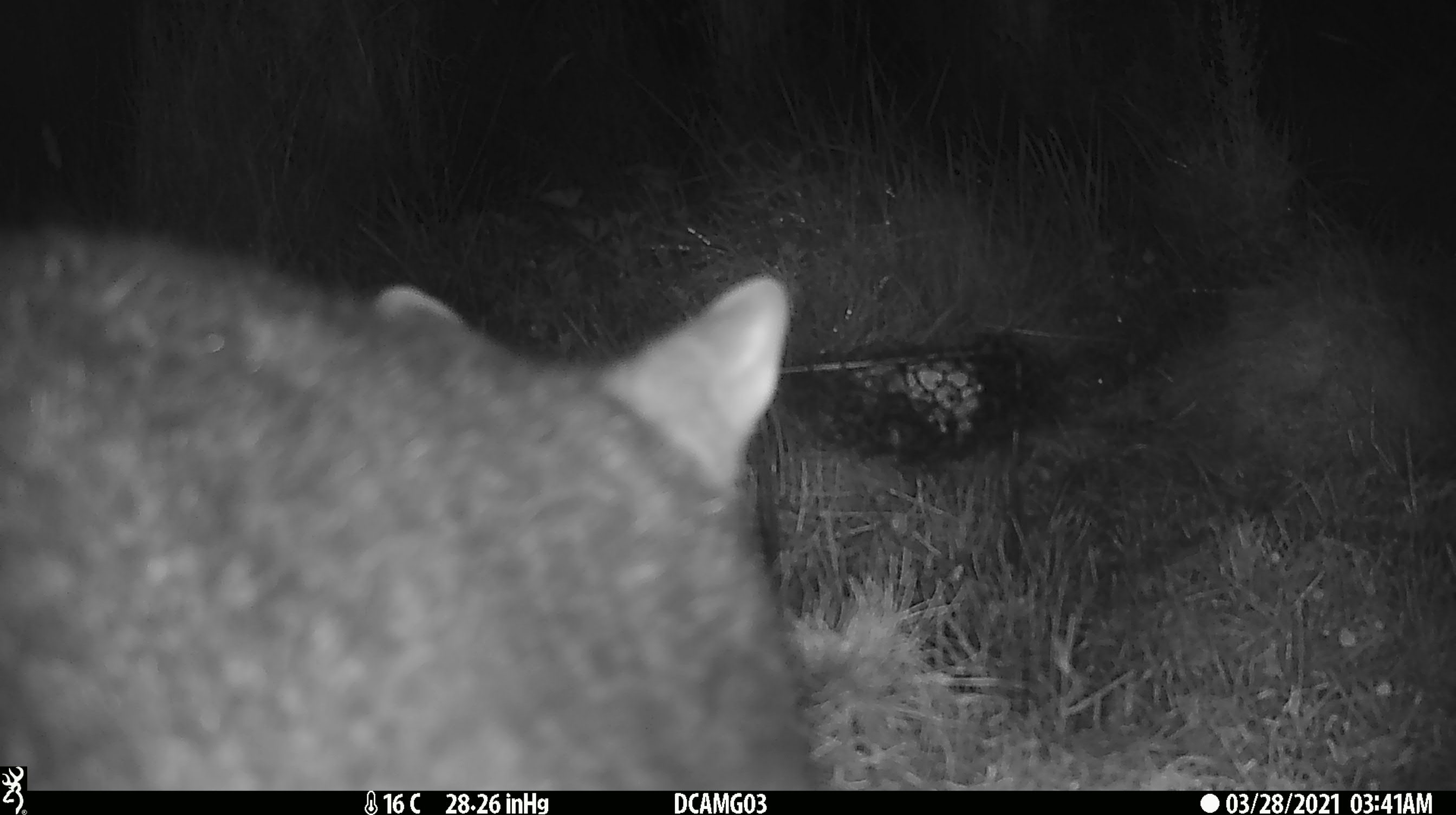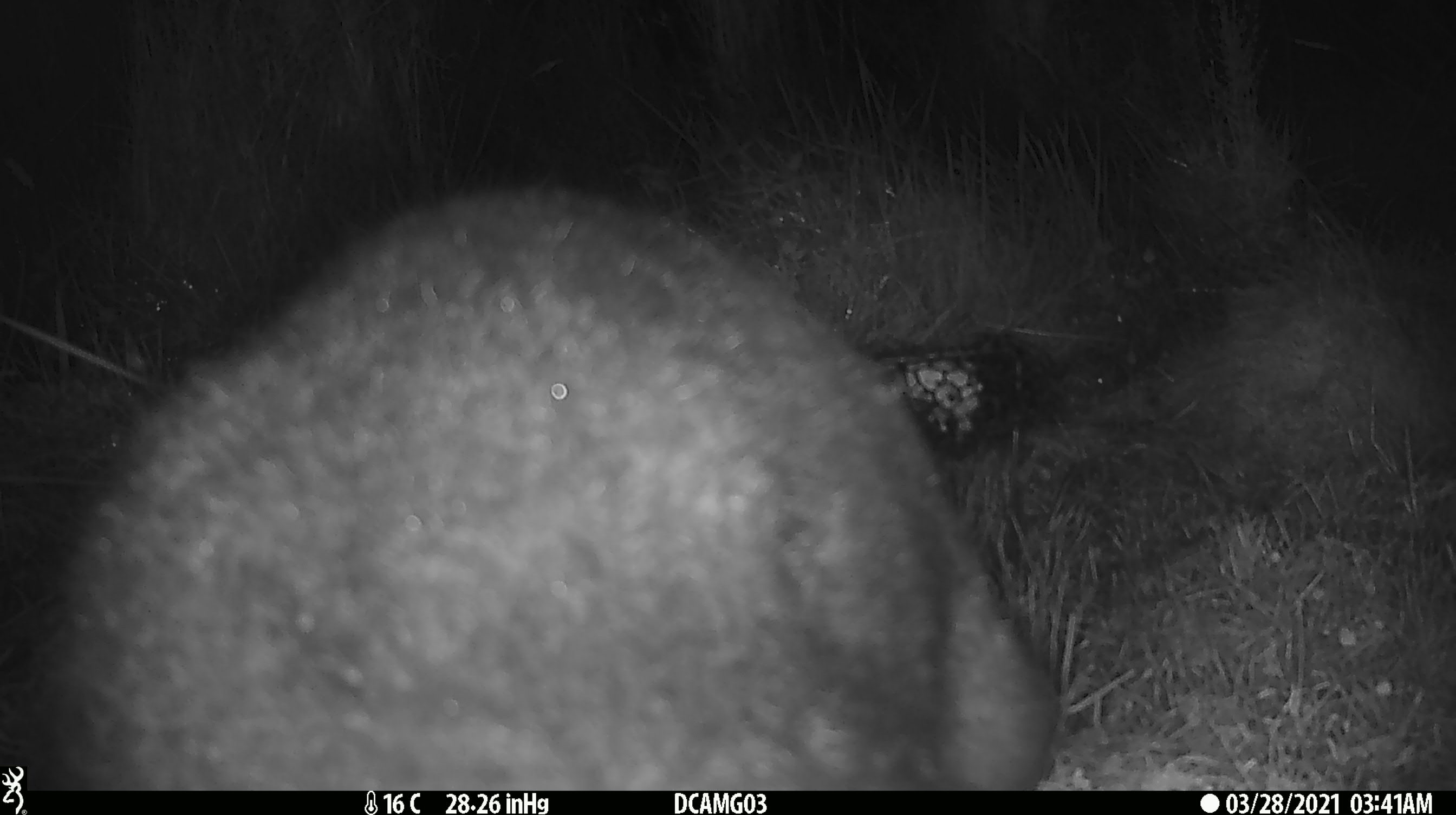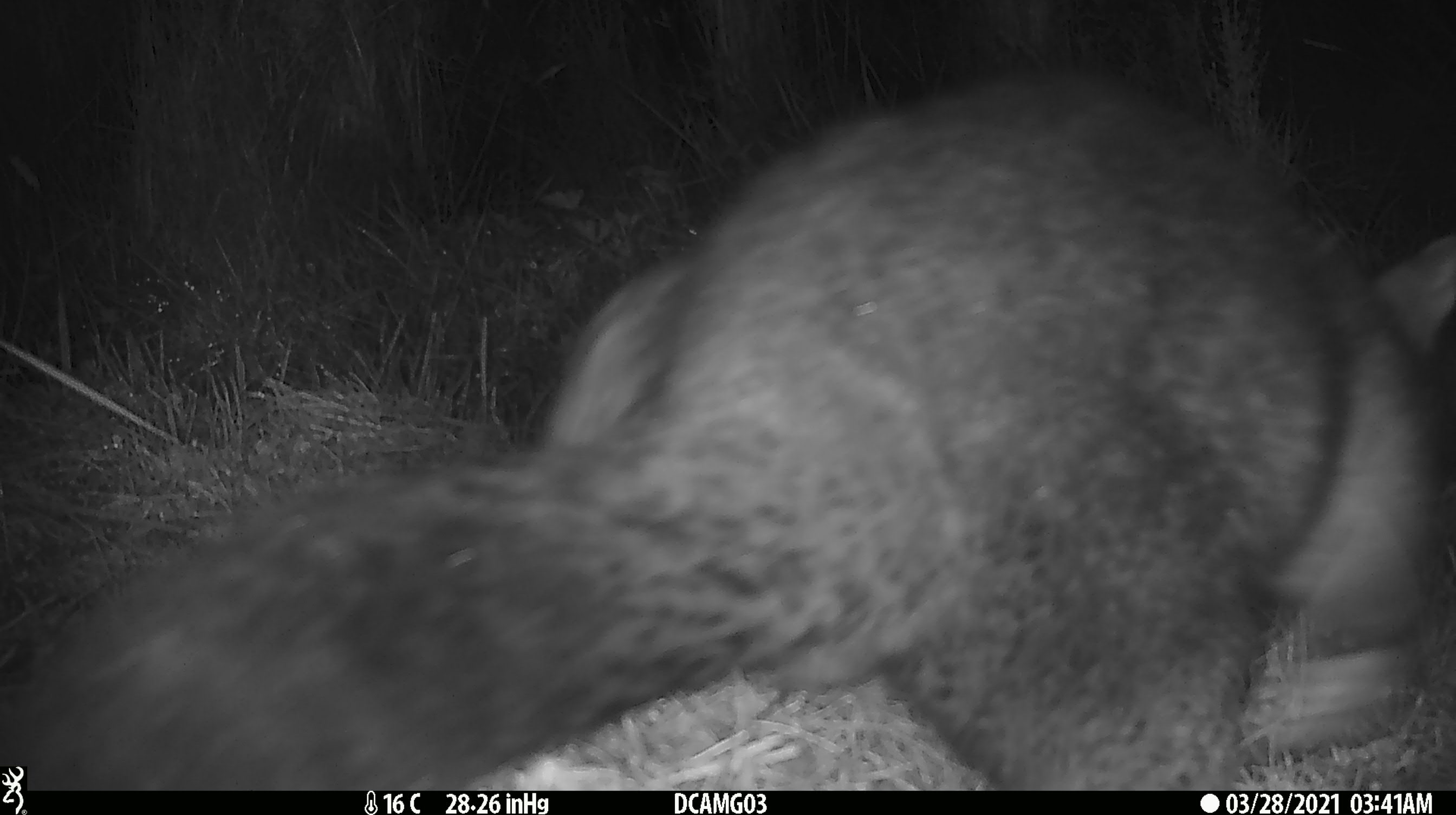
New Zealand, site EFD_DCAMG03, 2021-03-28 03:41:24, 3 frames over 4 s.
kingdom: Animalia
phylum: Chordata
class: Mammalia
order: Diprotodontia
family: Phalangeridae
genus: Trichosurus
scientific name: Trichosurus vulpecula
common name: common brushtail possum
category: possum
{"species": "possum (common brushtail possum) (Trichosurus vulpecula)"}